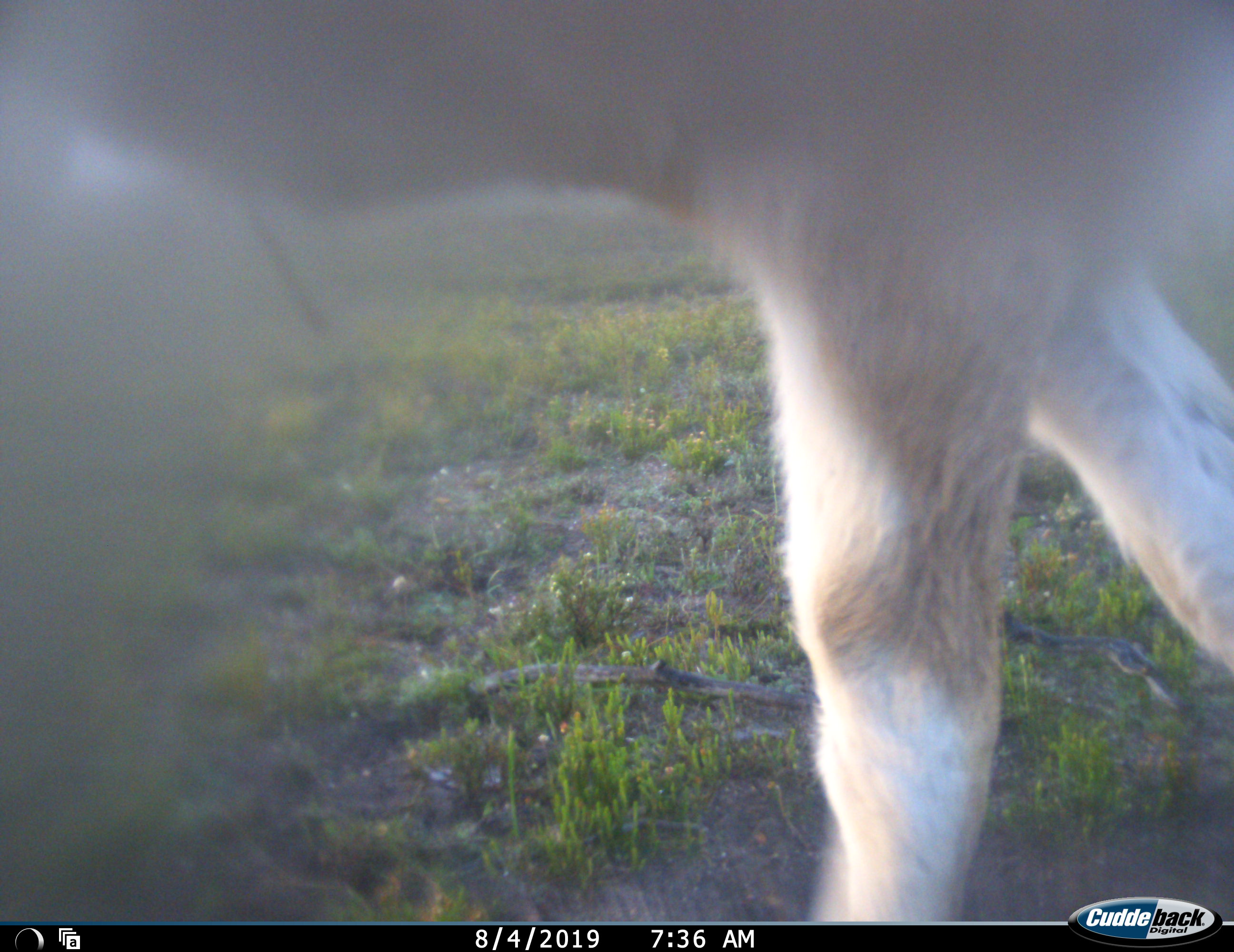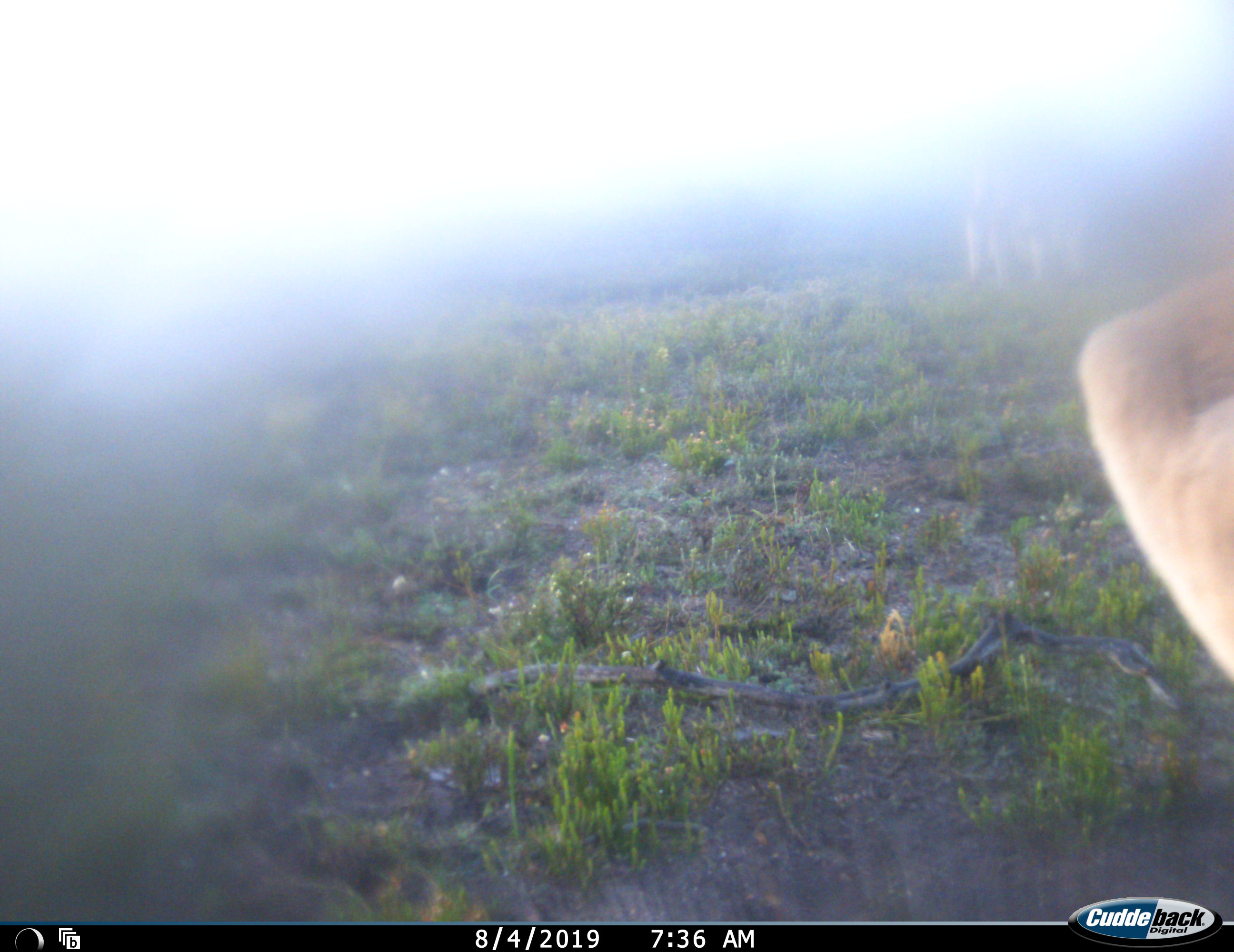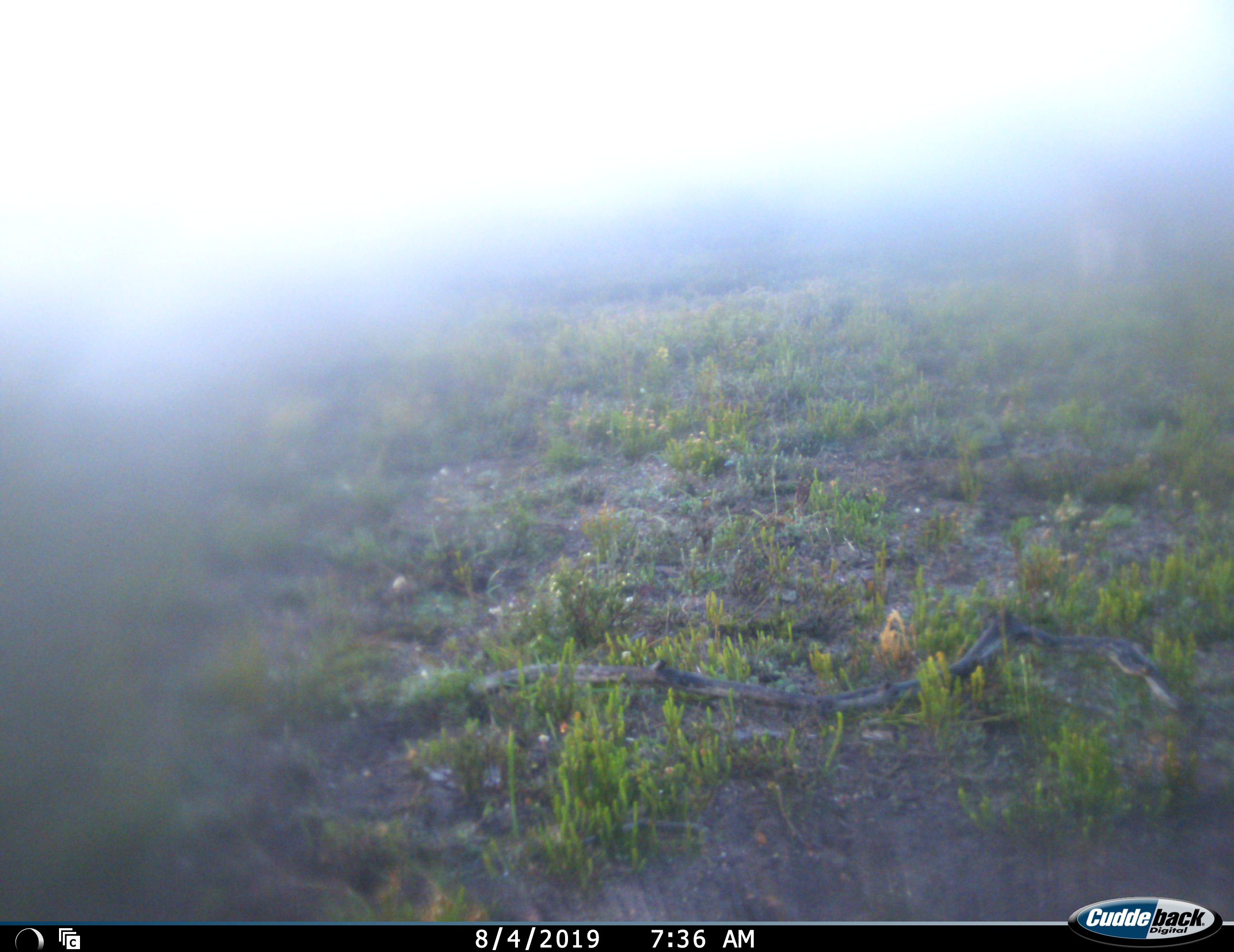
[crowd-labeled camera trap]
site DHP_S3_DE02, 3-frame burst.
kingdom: Animalia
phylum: Chordata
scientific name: Vertebrata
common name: domestic animal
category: domesticanimal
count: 2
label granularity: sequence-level